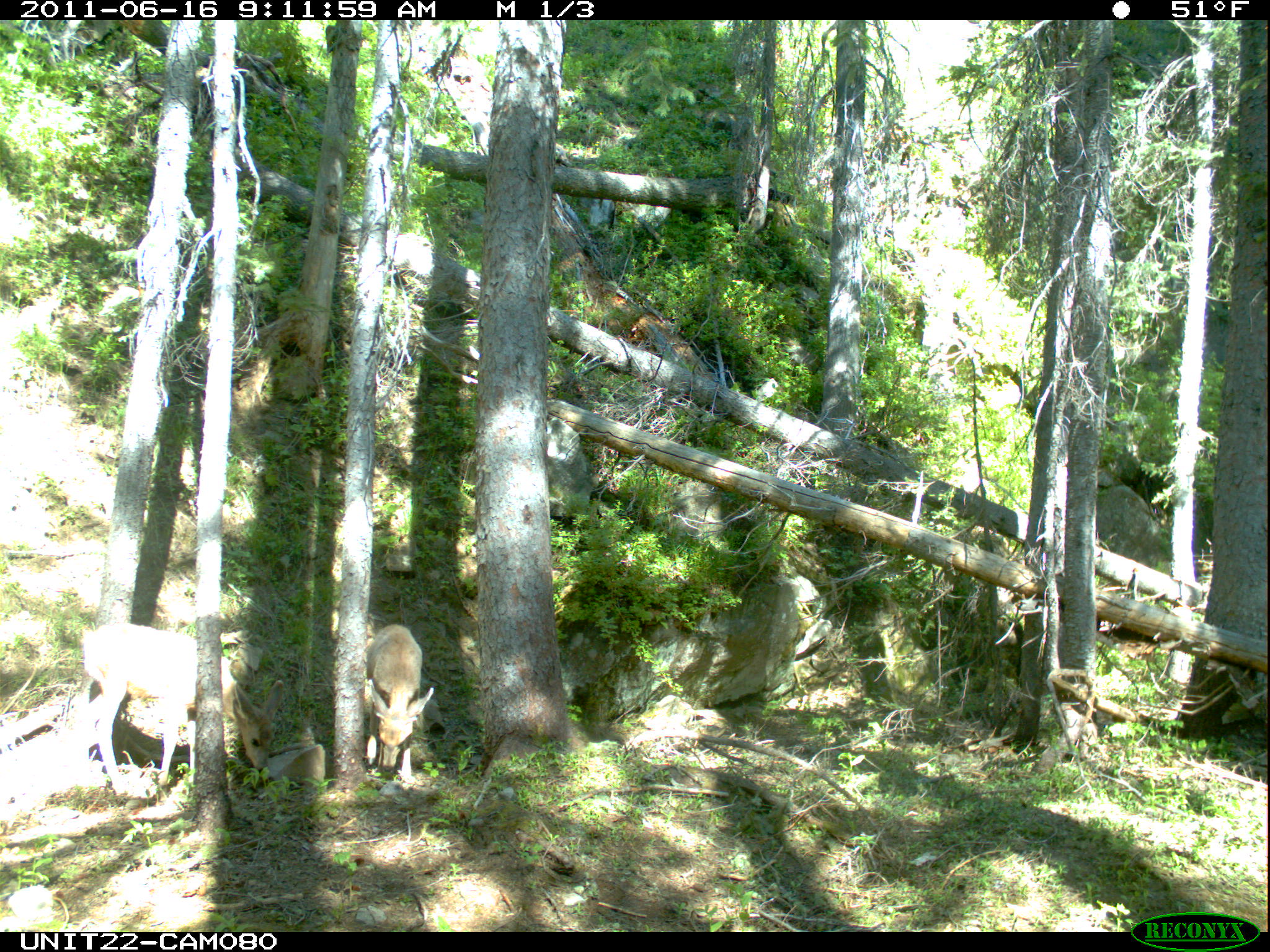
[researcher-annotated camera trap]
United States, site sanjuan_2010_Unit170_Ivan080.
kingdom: Animalia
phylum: Chordata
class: Mammalia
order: Artiodactyla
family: Cervidae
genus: Odocoileus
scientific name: Odocoileus hemionus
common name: mule deer